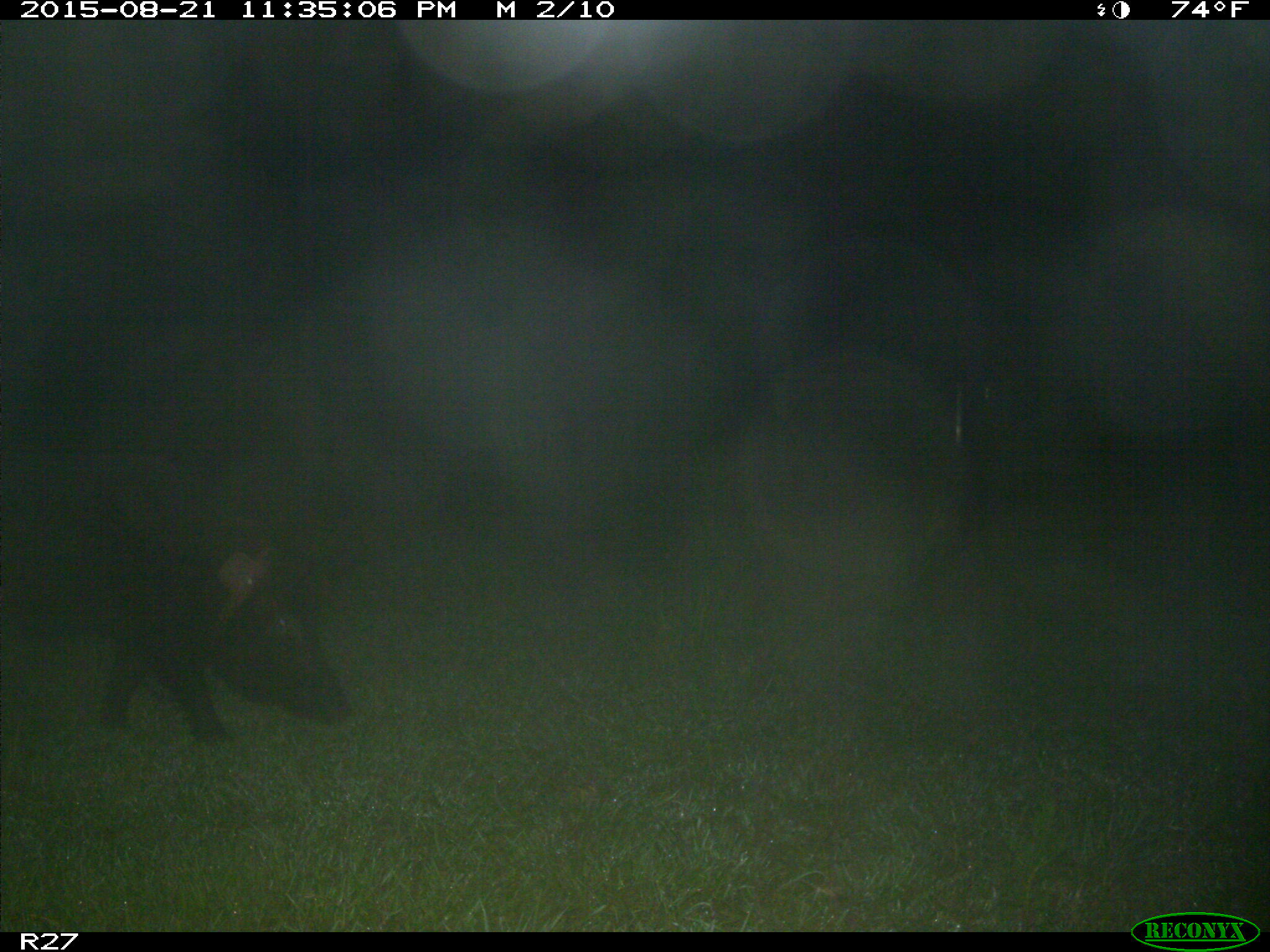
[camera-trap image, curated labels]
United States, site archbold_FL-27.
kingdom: Animalia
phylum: Chordata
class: Mammalia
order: Artiodactyla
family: Suidae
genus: Sus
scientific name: Sus scrofa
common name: wild boar